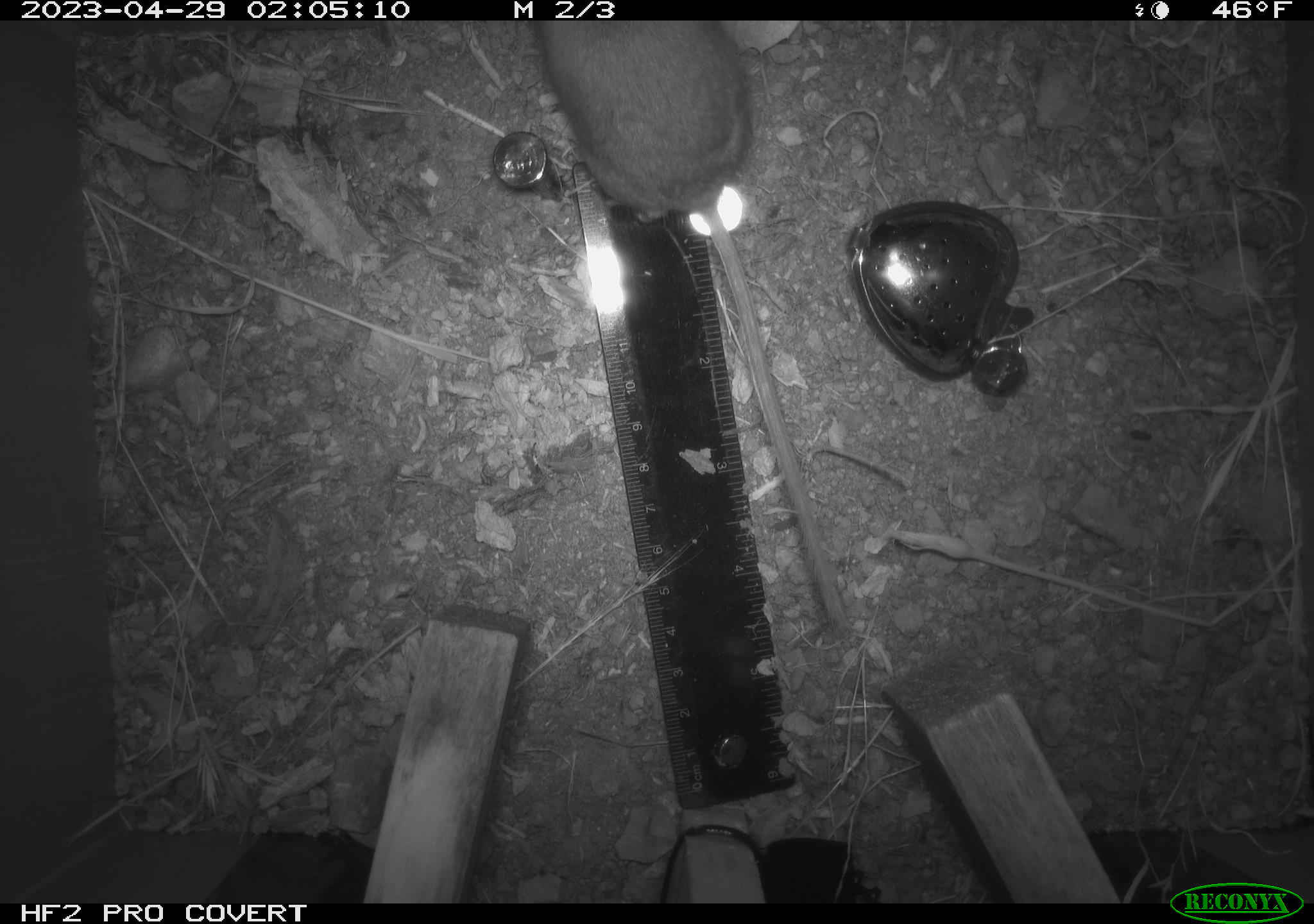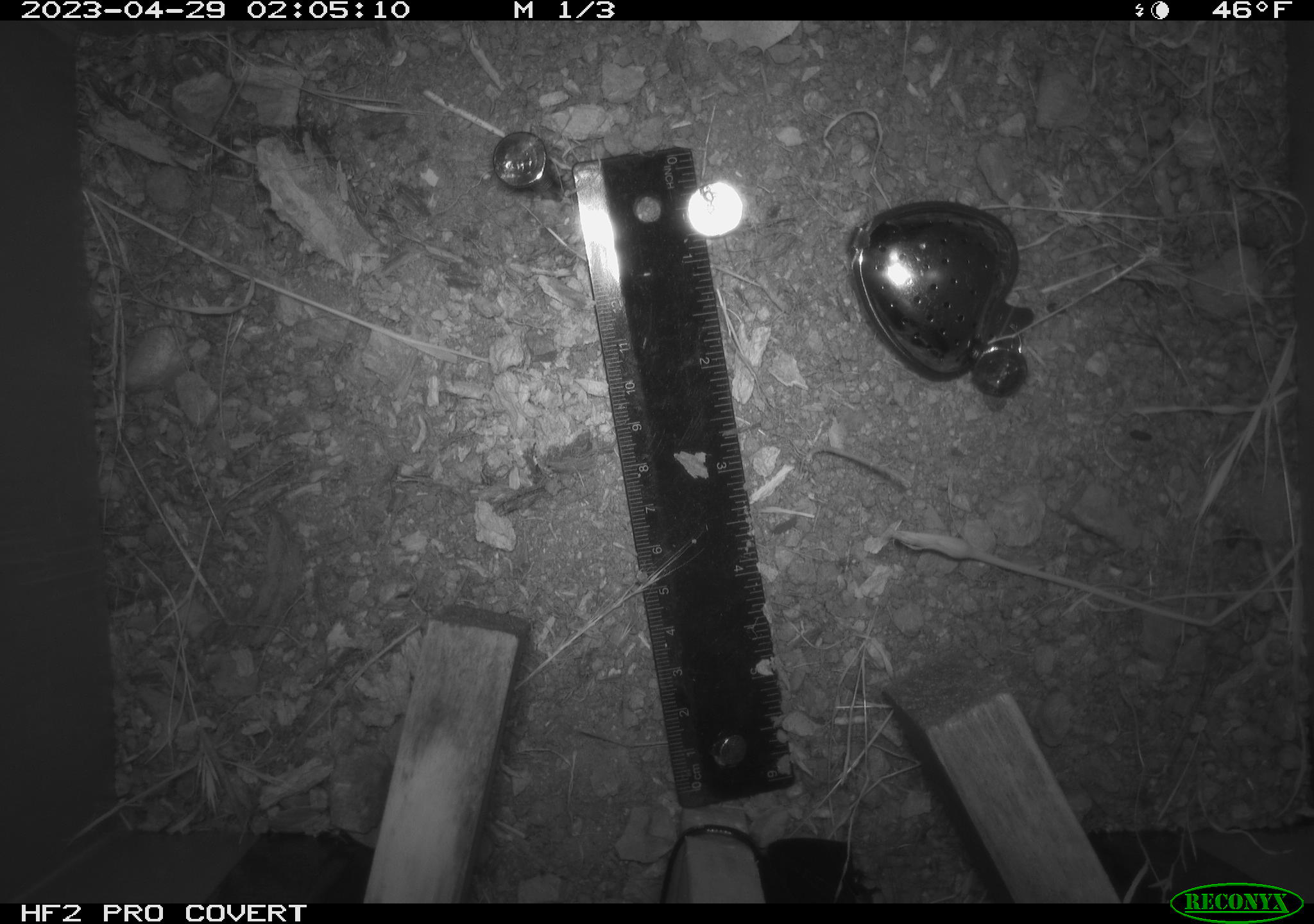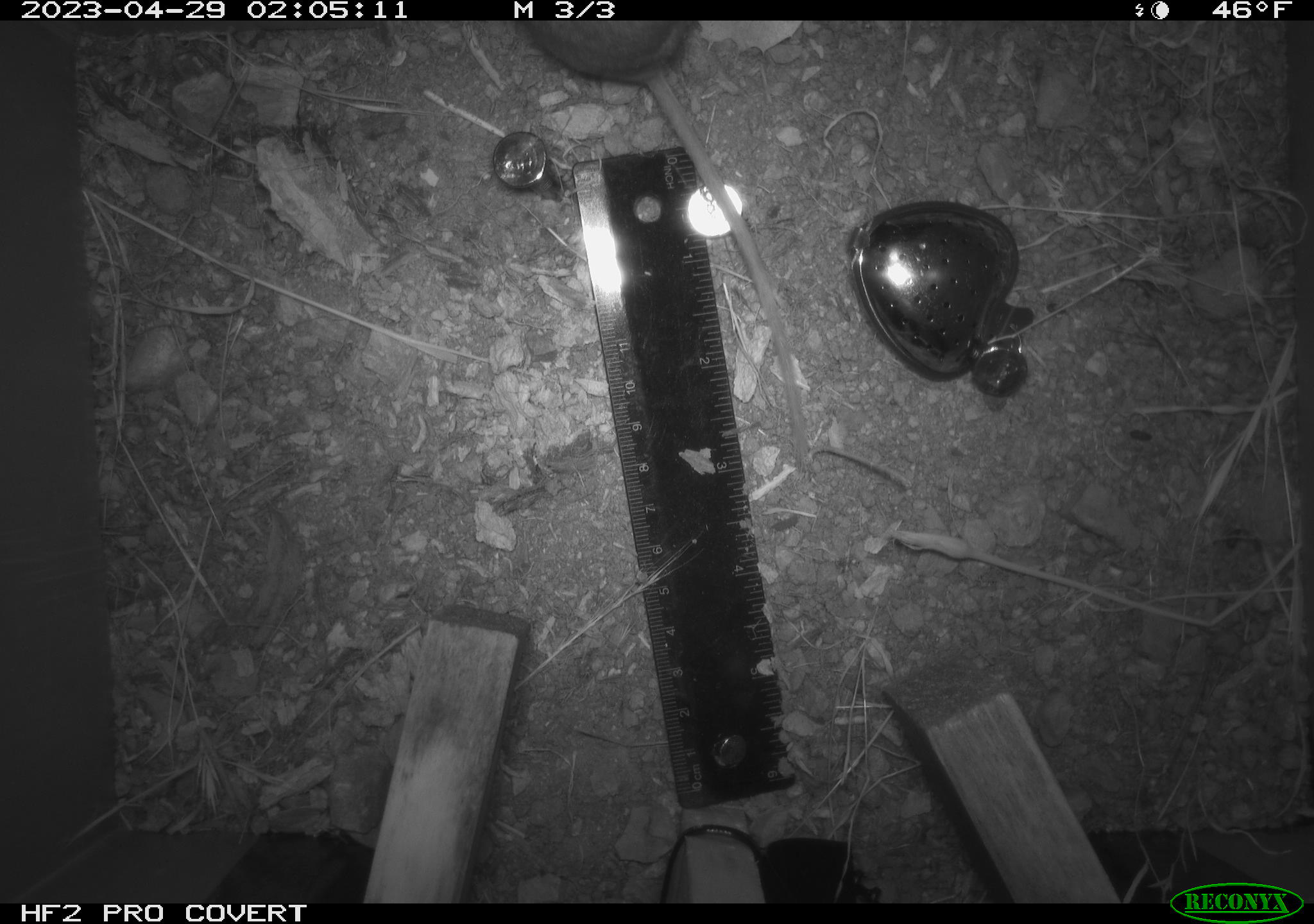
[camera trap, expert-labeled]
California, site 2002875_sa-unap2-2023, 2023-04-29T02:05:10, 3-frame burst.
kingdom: Animalia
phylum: Chordata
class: Mammalia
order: Rodentia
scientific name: Rodentia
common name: mouse species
Mouse species (Rodentia).